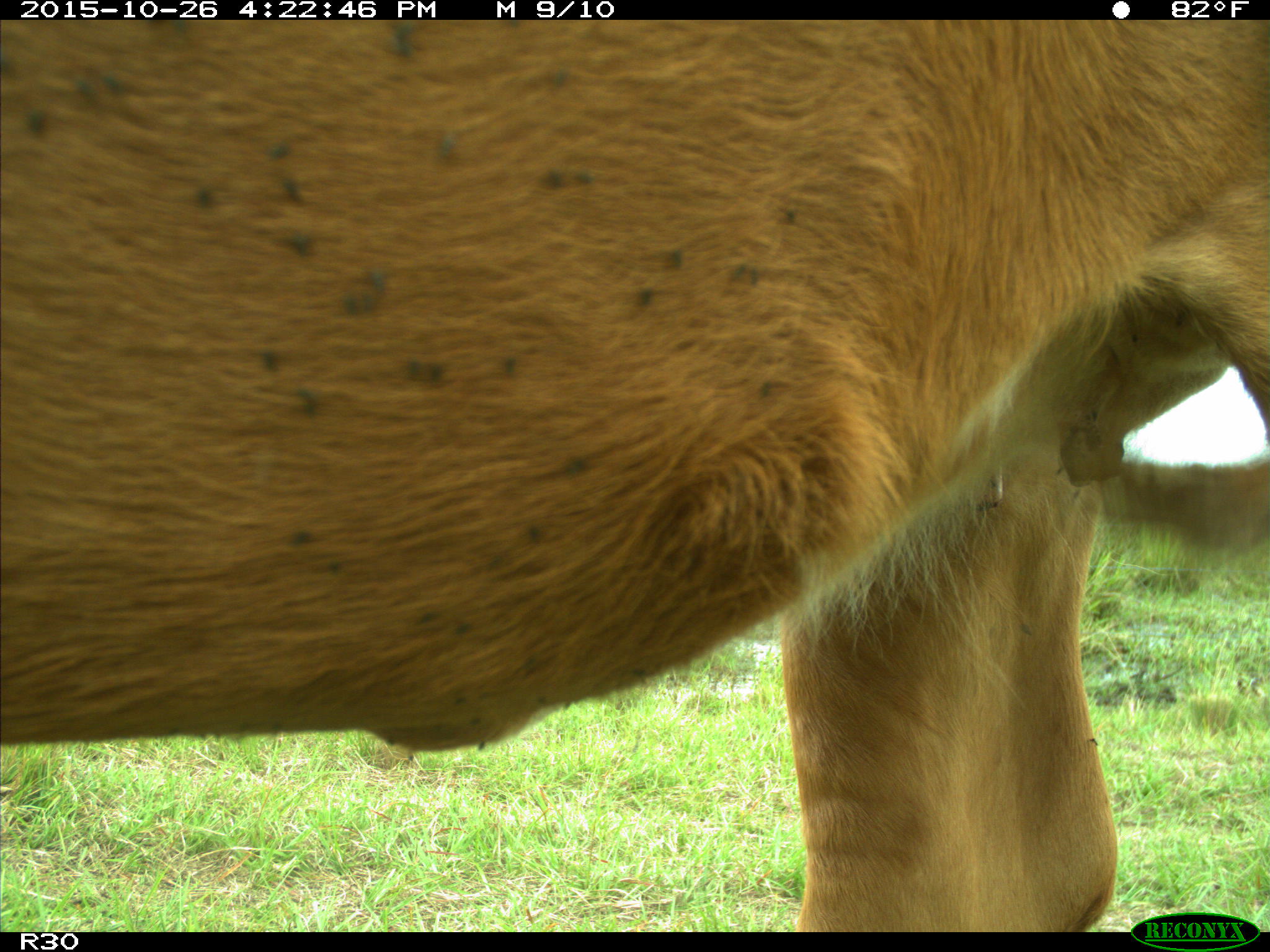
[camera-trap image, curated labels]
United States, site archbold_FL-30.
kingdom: Animalia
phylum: Chordata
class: Mammalia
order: Artiodactyla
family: Bovidae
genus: Bos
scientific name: Bos taurus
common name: domestic cow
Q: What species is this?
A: Bos taurus (domestic cow).